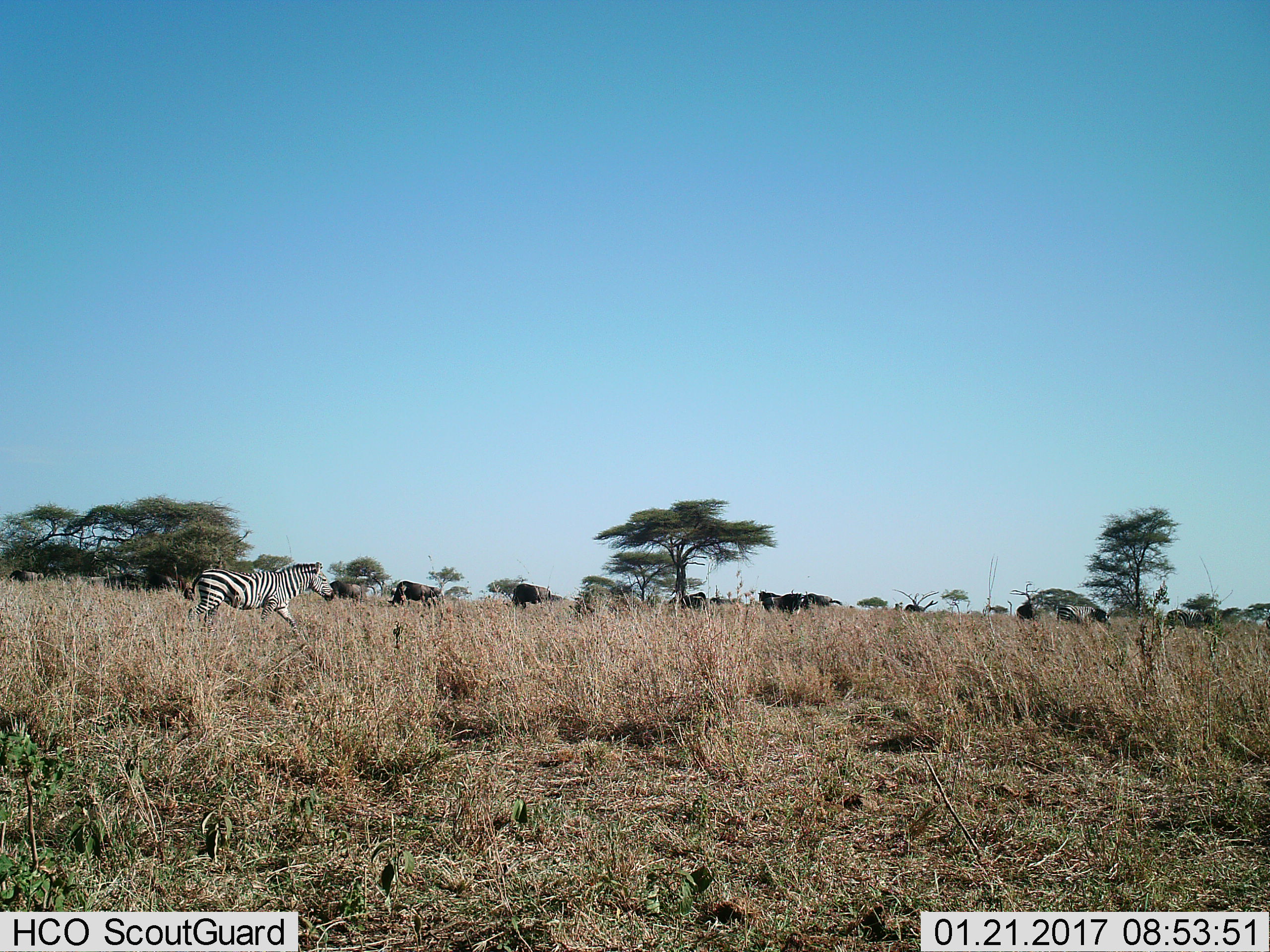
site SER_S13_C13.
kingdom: Animalia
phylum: Chordata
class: Mammalia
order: Perissodactyla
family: Equidae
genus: Equus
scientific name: Equus quagga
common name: plains zebra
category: zebraplains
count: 3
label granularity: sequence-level